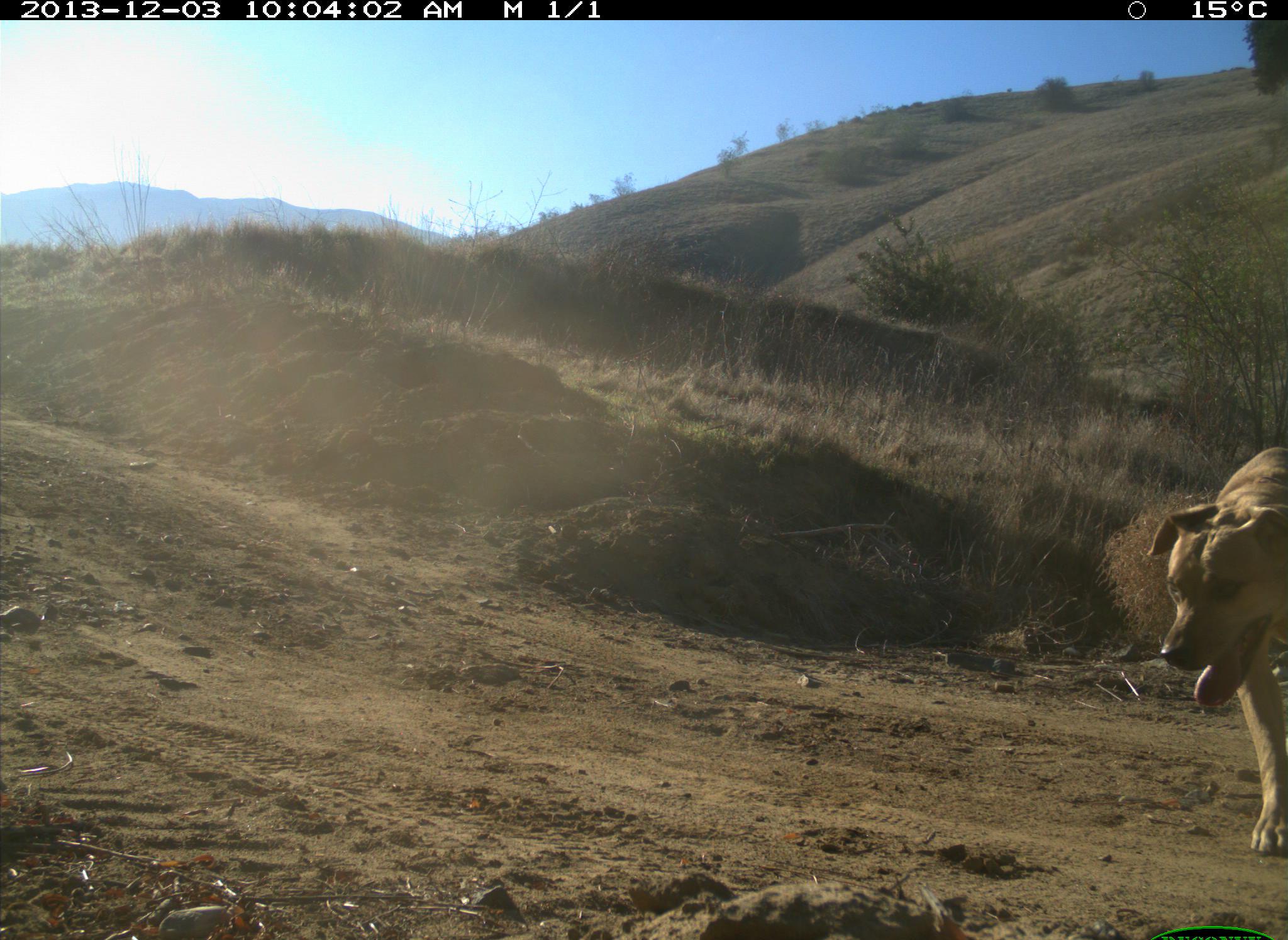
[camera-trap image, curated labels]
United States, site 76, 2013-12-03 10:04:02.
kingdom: Animalia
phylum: Chordata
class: Mammalia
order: Carnivora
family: Canidae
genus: Canis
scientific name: Canis familiaris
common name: domestic dog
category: dog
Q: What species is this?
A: Dog (domestic dog) (Canis familiaris).